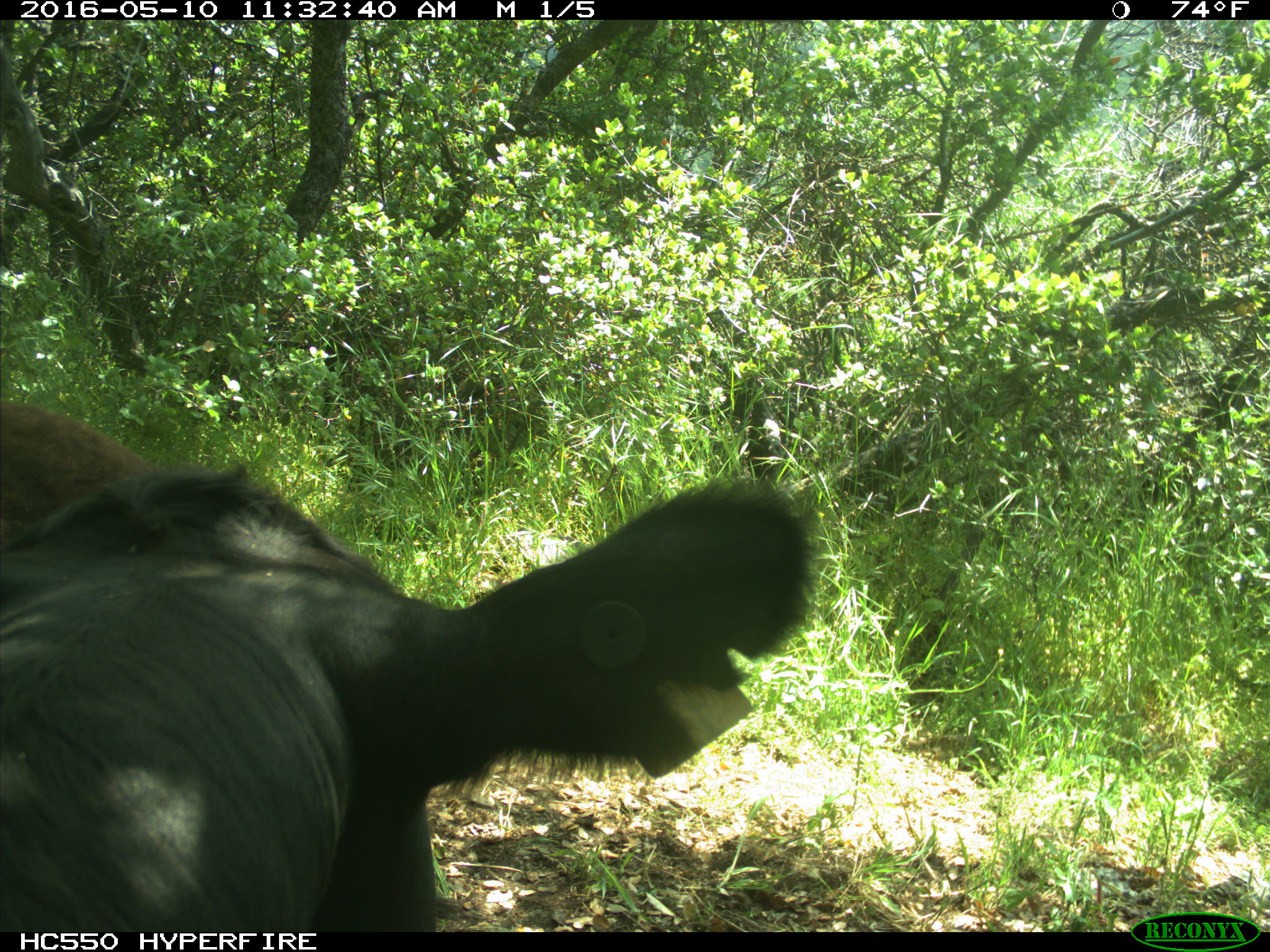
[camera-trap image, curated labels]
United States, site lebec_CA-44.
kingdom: Animalia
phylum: Chordata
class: Mammalia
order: Artiodactyla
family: Bovidae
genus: Bos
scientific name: Bos taurus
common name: domestic cow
Bos taurus (domestic cow).